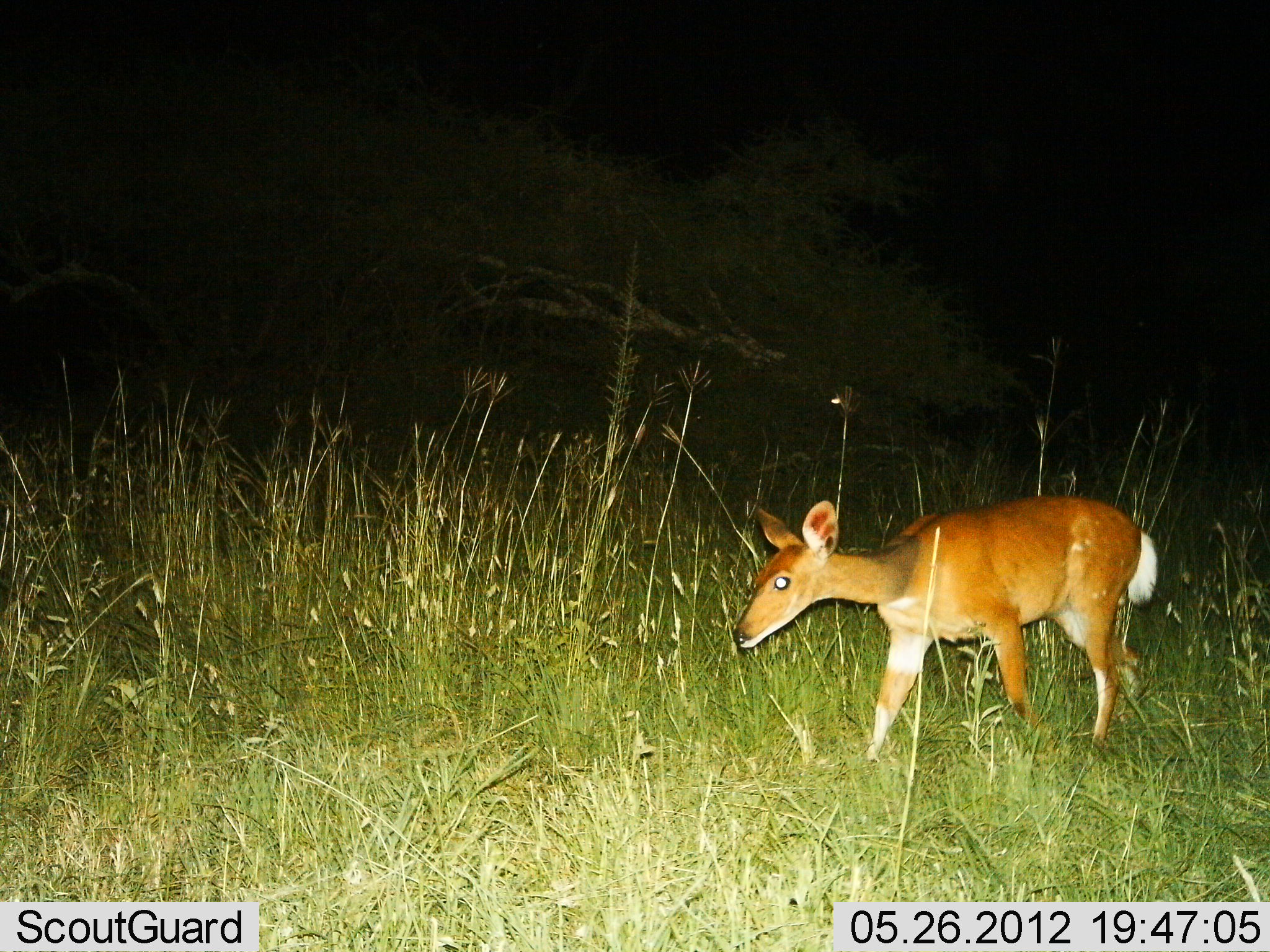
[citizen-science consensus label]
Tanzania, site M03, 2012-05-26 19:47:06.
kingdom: Animalia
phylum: Chordata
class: Mammalia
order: Artiodactyla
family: Bovidae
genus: Redunca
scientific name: Redunca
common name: reedbuck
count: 1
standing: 0%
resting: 0%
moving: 100%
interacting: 0%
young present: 0%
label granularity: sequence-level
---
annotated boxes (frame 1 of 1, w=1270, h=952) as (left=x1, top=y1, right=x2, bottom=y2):
animal: (left=732, top=493, right=1161, bottom=765)